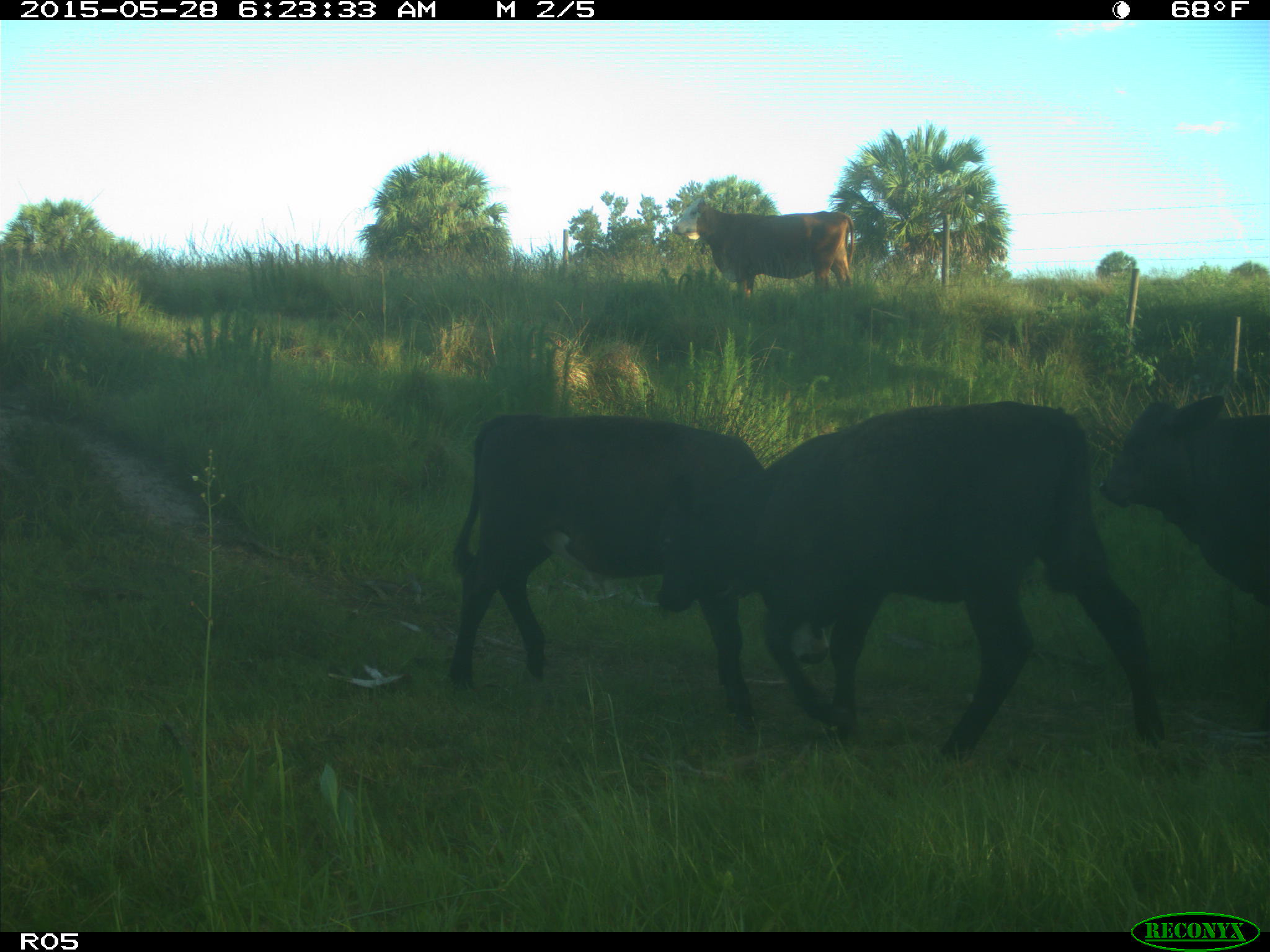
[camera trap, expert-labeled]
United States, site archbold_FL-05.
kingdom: Animalia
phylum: Chordata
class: Mammalia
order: Artiodactyla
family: Bovidae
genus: Bos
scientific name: Bos taurus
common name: domestic cow